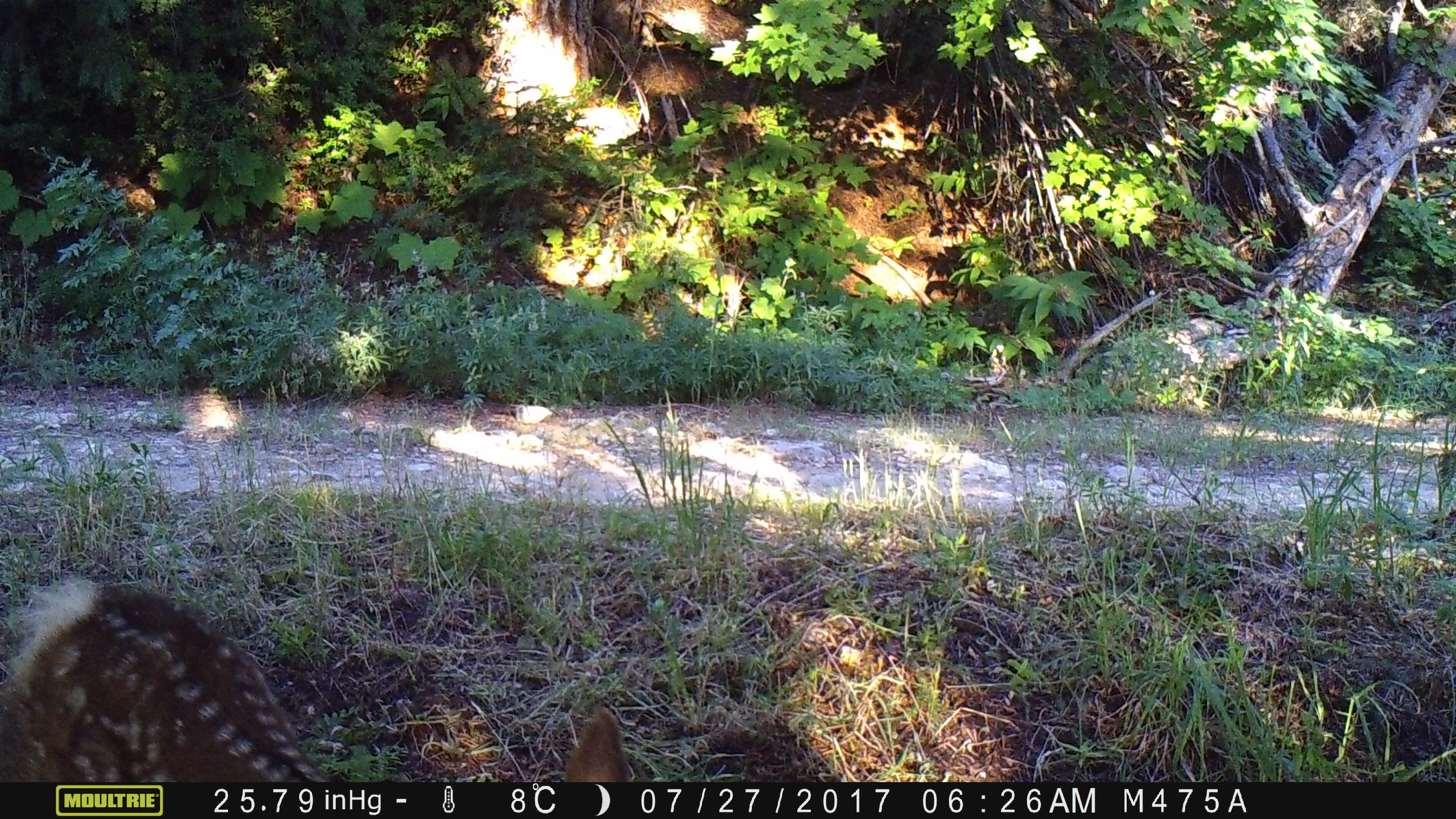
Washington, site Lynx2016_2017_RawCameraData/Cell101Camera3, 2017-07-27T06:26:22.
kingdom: Animalia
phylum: Chordata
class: Mammalia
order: Artiodactyla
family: Cervidae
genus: Odocoileus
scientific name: Odocoileus hemionus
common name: mule deer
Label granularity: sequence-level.